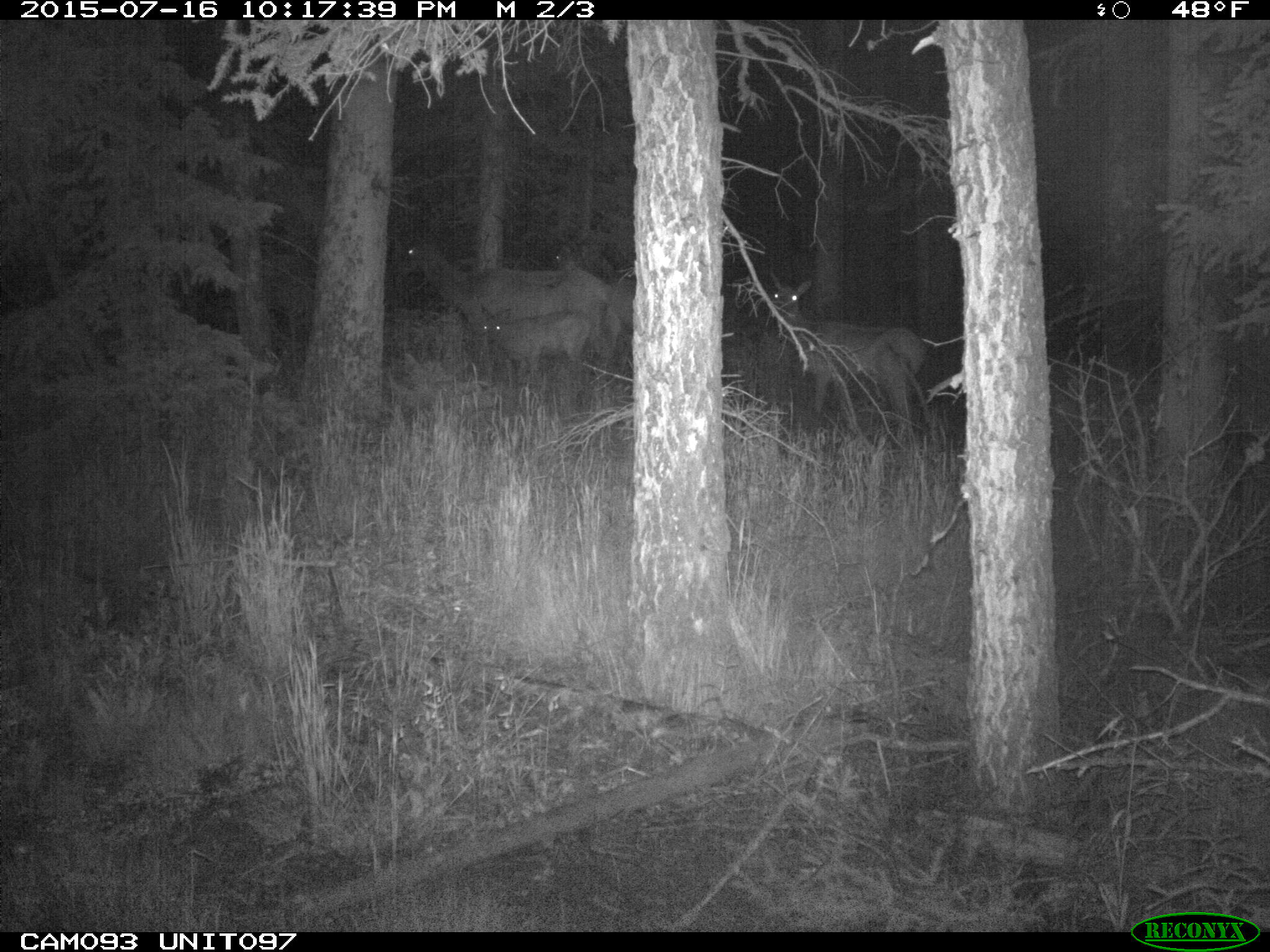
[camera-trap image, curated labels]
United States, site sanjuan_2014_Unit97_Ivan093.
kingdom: Animalia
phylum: Chordata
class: Mammalia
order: Artiodactyla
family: Cervidae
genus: Cervus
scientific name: Cervus elaphus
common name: red deer